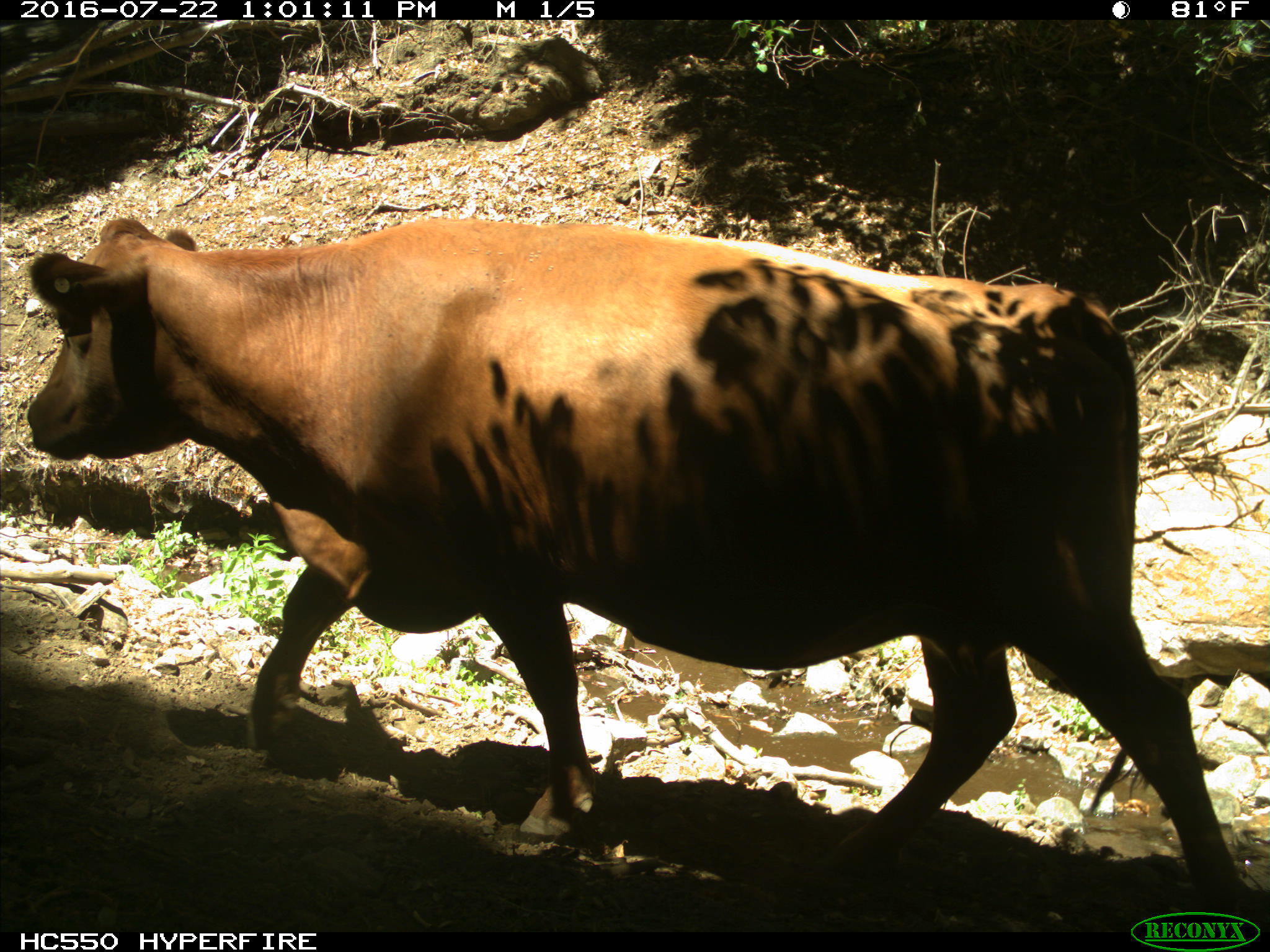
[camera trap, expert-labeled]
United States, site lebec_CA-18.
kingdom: Animalia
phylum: Chordata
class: Mammalia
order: Artiodactyla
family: Bovidae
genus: Bos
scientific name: Bos taurus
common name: domestic cow